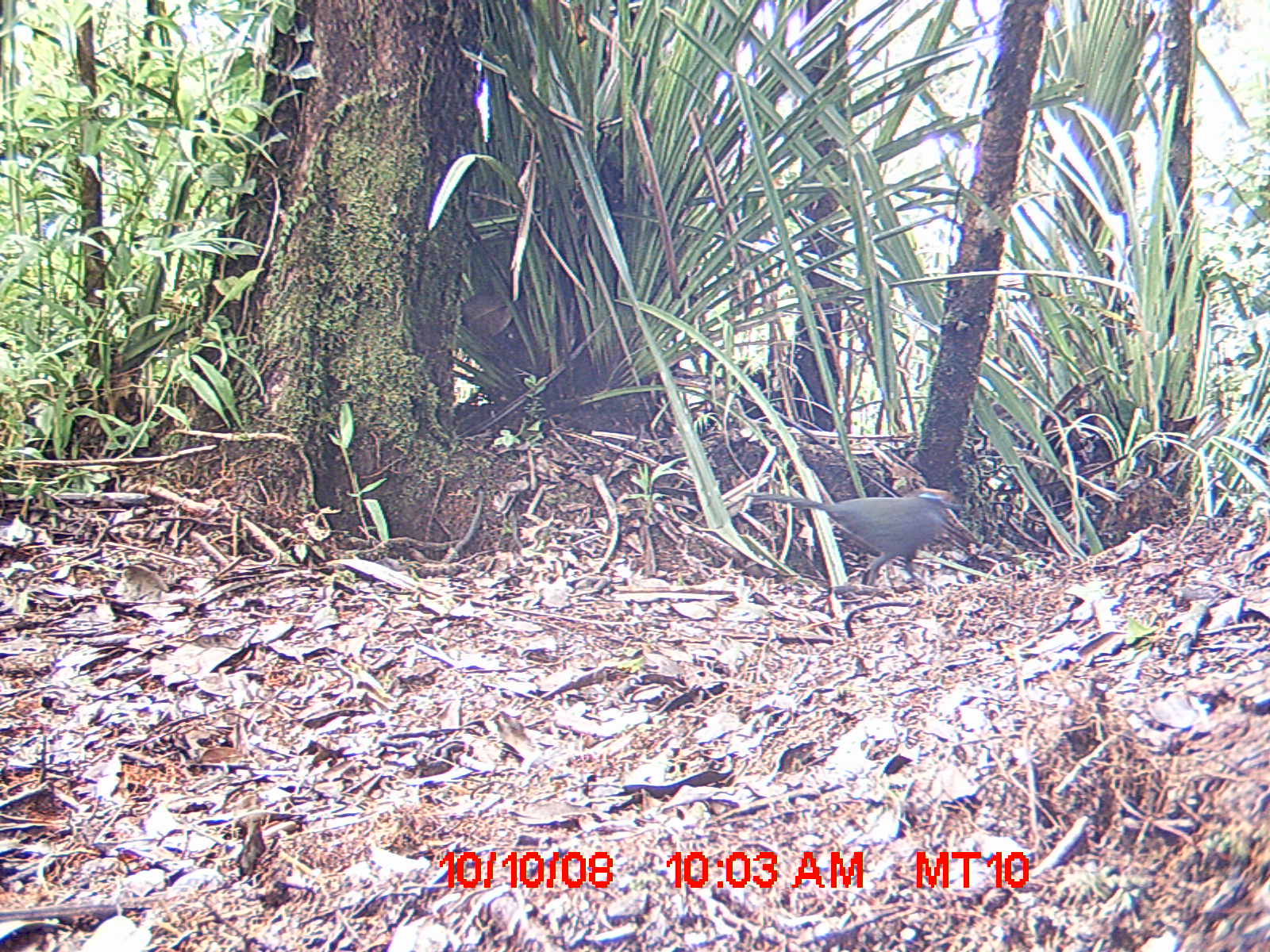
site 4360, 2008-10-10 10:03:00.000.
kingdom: Animalia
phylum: Chordata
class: Aves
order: Cuculiformes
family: Cuculidae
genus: Coua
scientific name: Coua ruficeps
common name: red-capped coua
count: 1